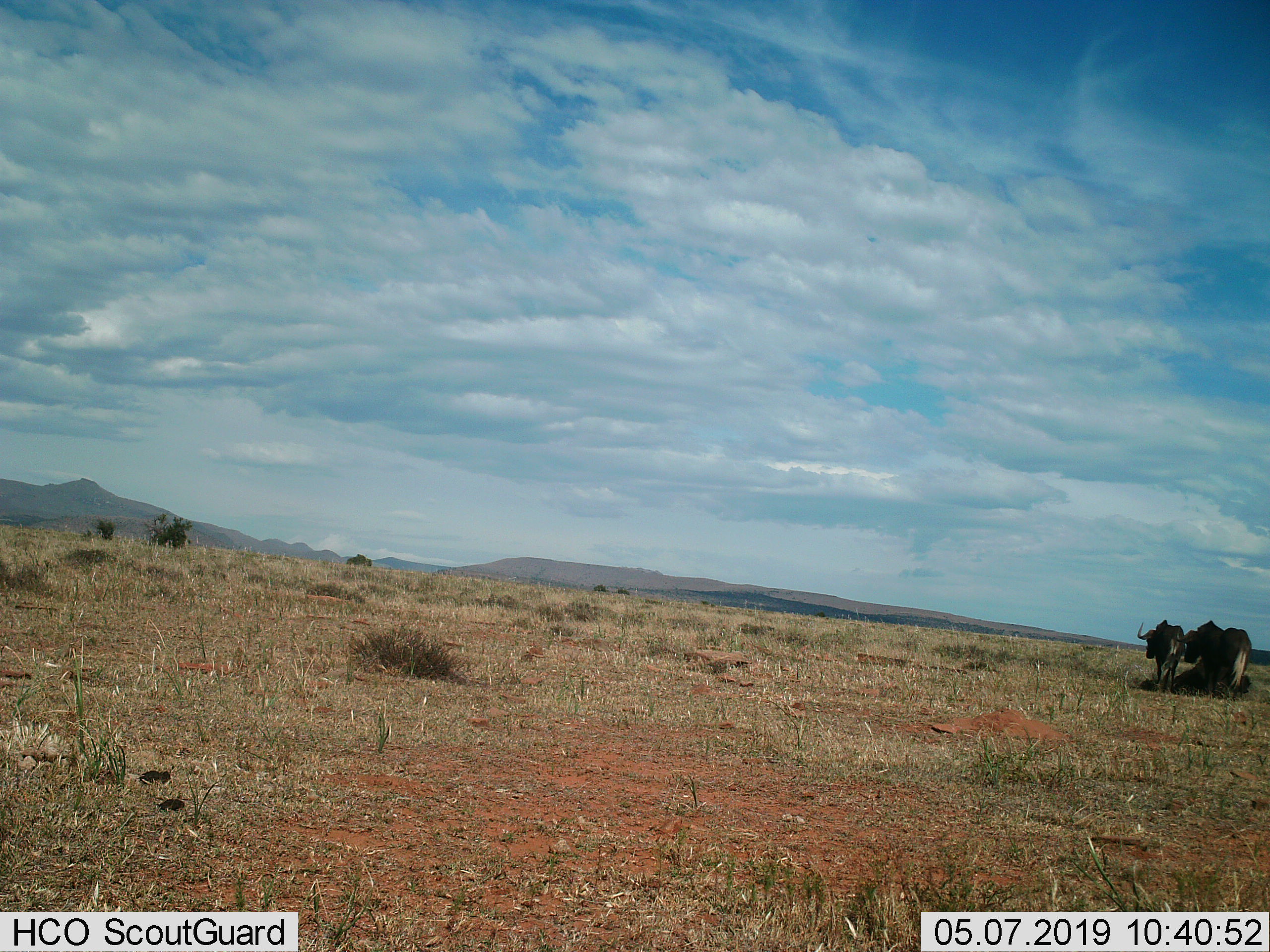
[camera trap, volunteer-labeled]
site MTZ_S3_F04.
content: unidentified animal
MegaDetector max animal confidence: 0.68